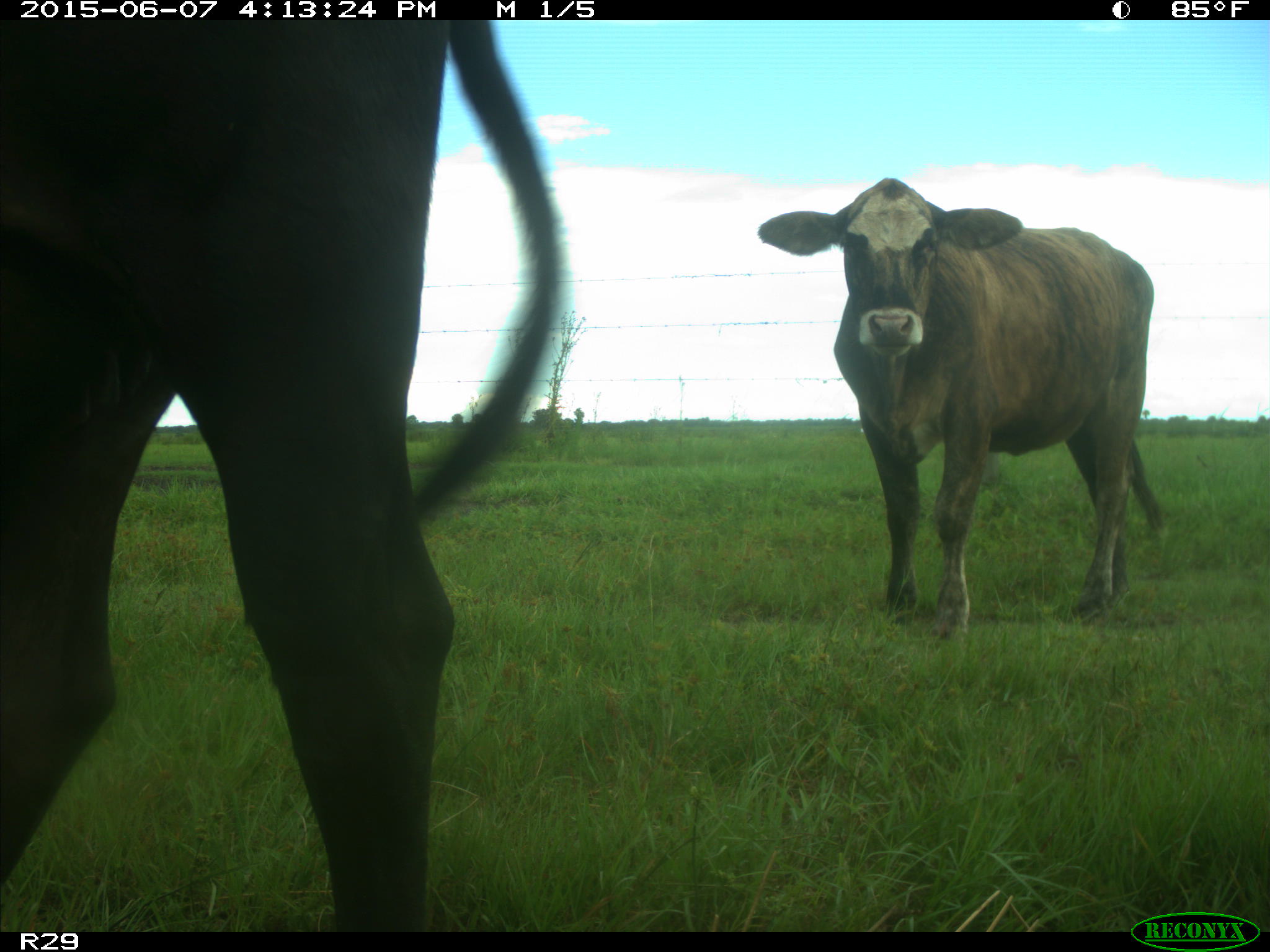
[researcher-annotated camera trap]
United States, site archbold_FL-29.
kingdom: Animalia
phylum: Chordata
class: Mammalia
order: Artiodactyla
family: Bovidae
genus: Bos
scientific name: Bos taurus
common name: domestic cow